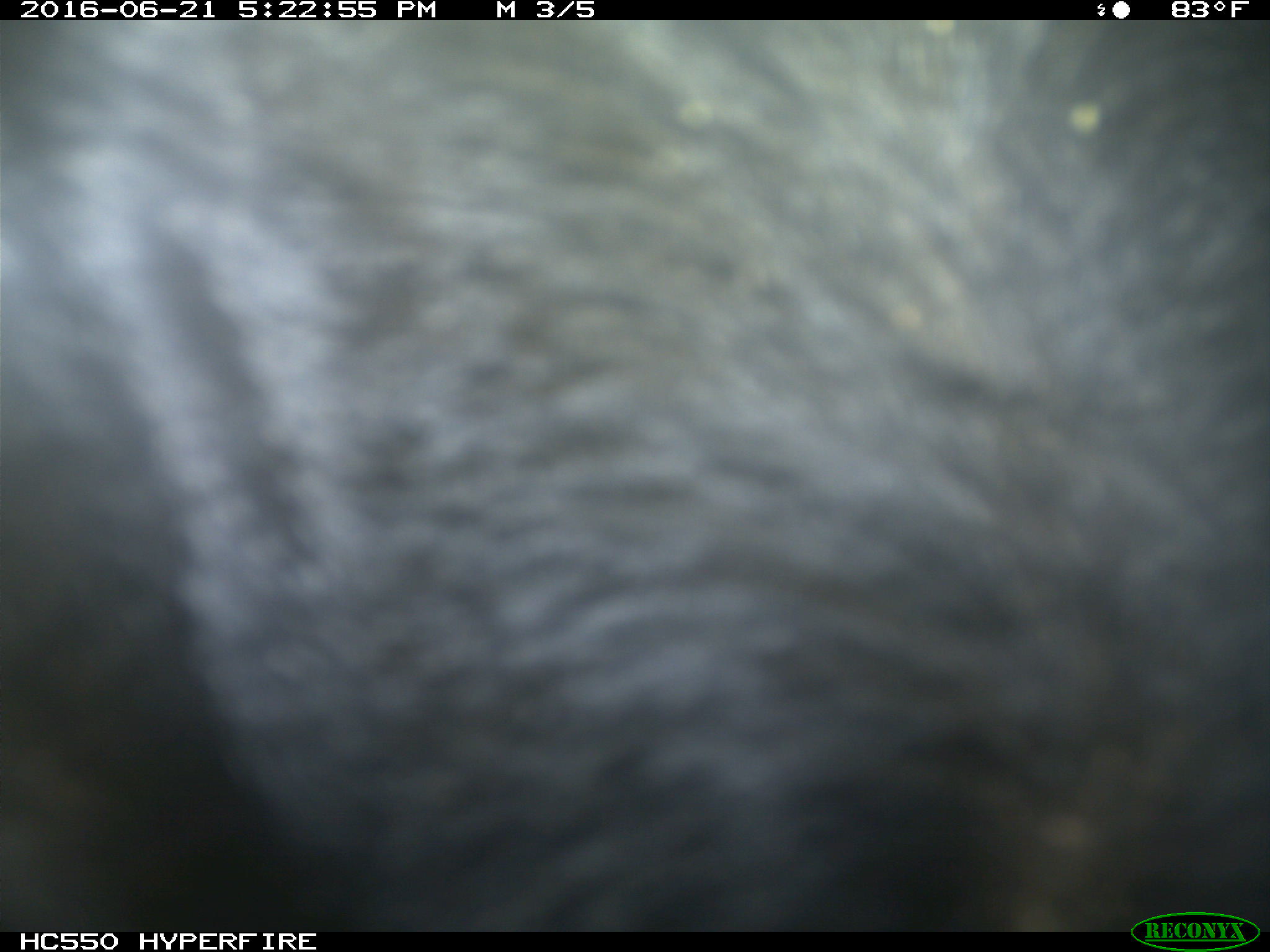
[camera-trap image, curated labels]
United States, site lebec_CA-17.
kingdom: Animalia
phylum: Chordata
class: Mammalia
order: Artiodactyla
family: Bovidae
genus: Bos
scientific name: Bos taurus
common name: domestic cow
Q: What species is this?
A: Bos taurus (domestic cow).